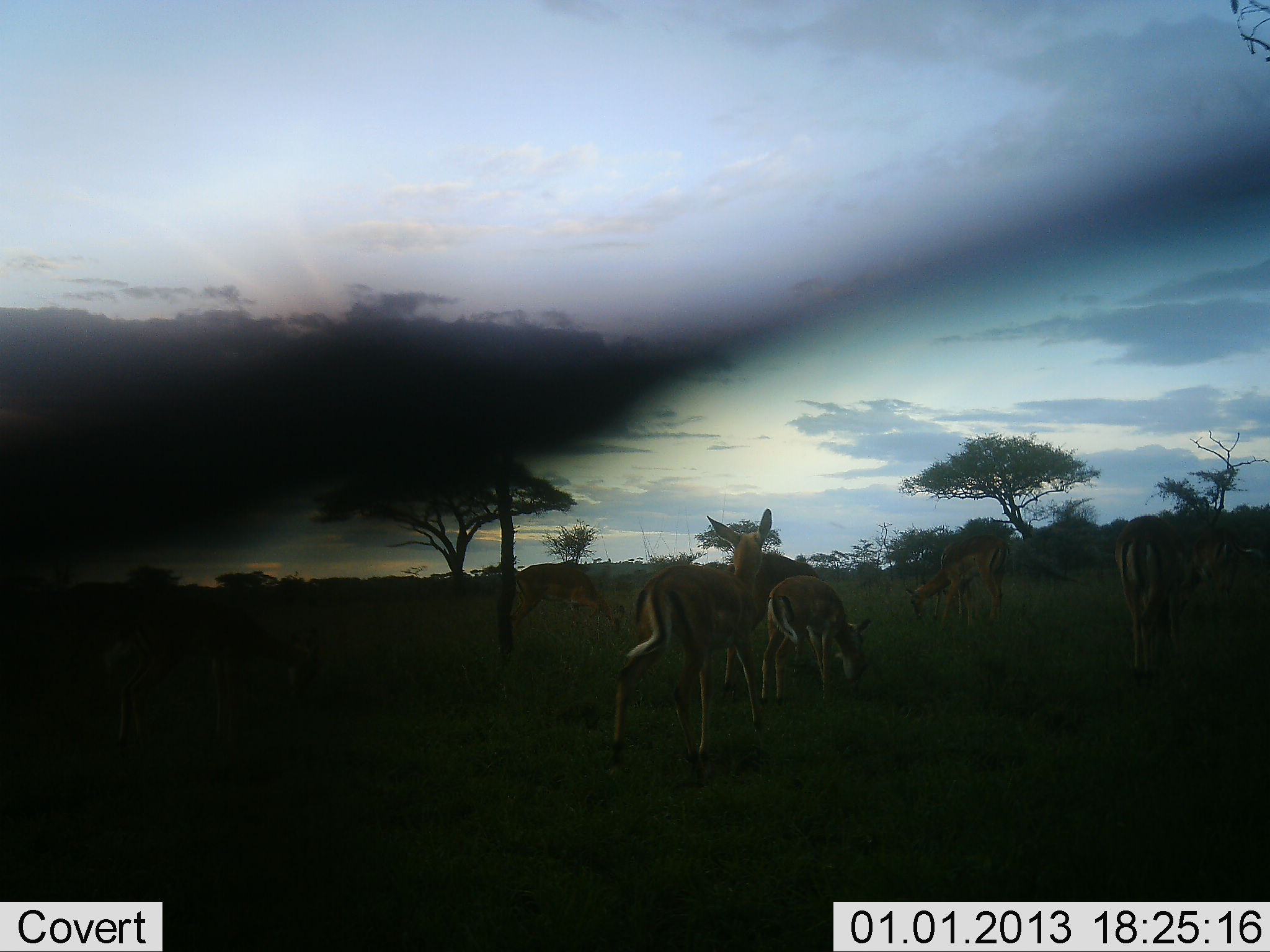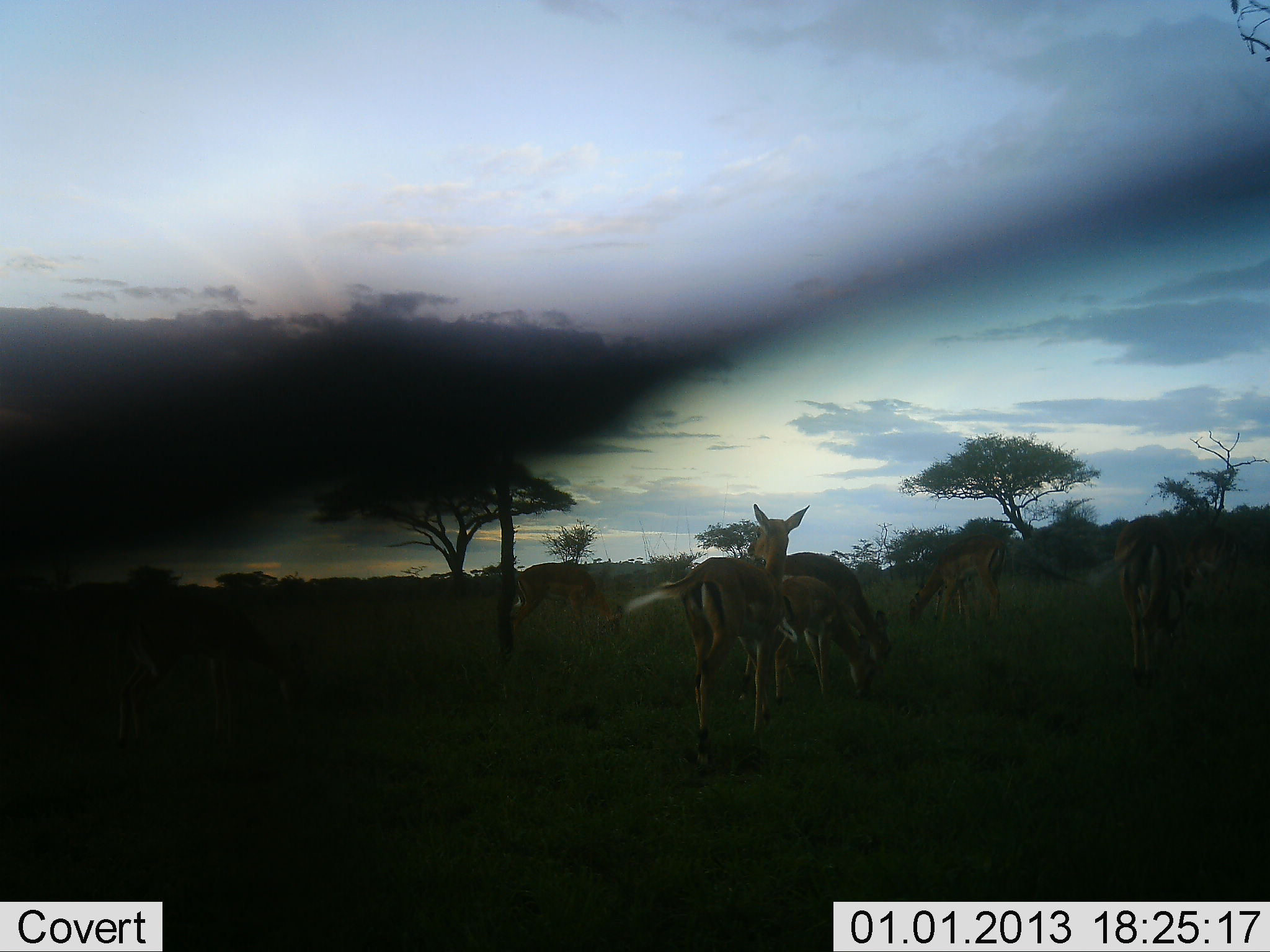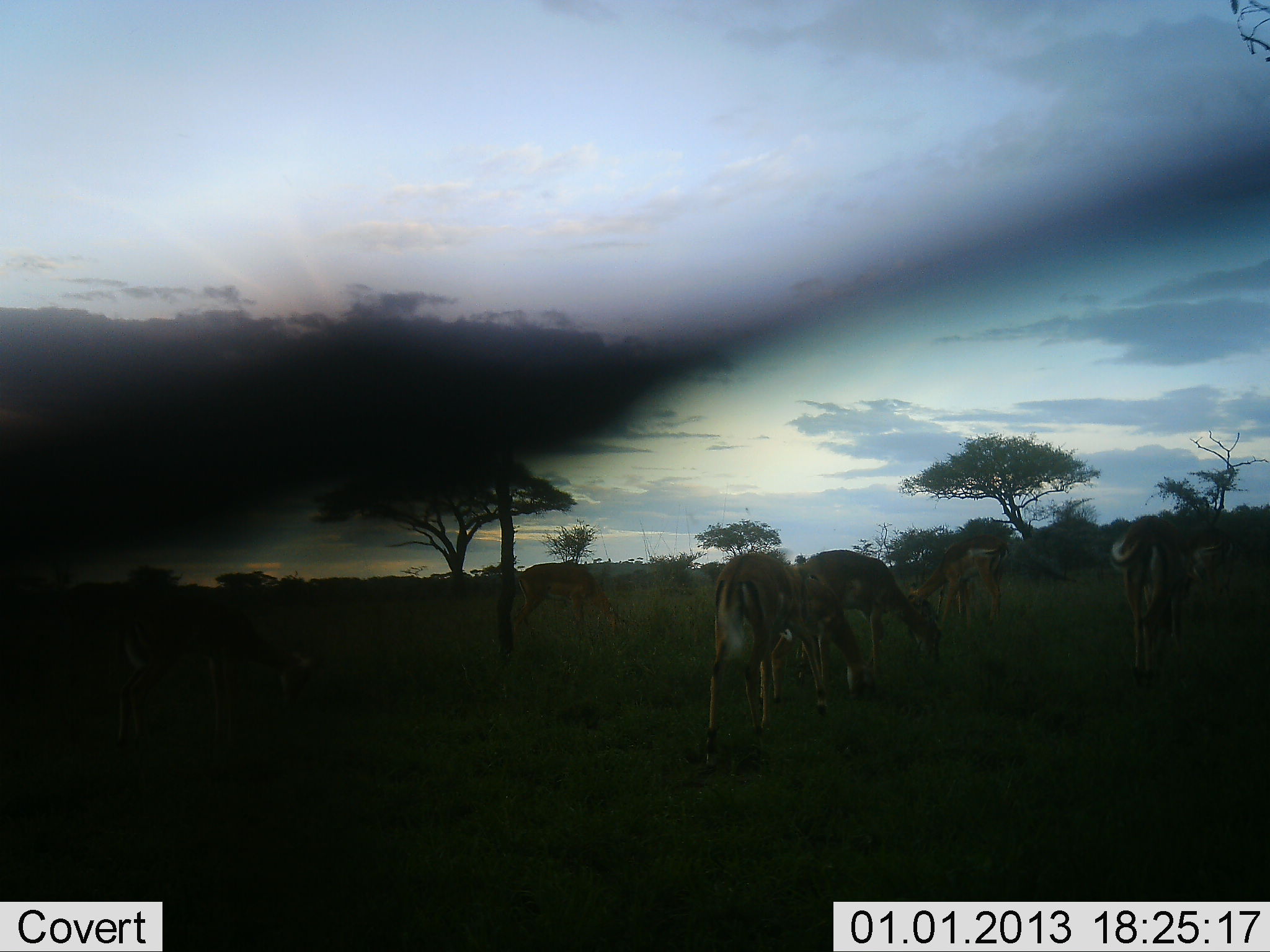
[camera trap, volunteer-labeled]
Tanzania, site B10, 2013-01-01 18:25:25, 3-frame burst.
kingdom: Animalia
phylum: Chordata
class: Mammalia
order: Artiodactyla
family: Bovidae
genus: Aepyceros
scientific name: Aepyceros melampus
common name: impala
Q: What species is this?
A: Impala (Aepyceros melampus).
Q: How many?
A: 7.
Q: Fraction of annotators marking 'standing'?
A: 43%.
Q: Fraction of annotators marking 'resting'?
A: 0%.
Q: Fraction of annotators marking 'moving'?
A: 57%.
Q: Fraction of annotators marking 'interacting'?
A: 10%.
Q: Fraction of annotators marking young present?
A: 14%.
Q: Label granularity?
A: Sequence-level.